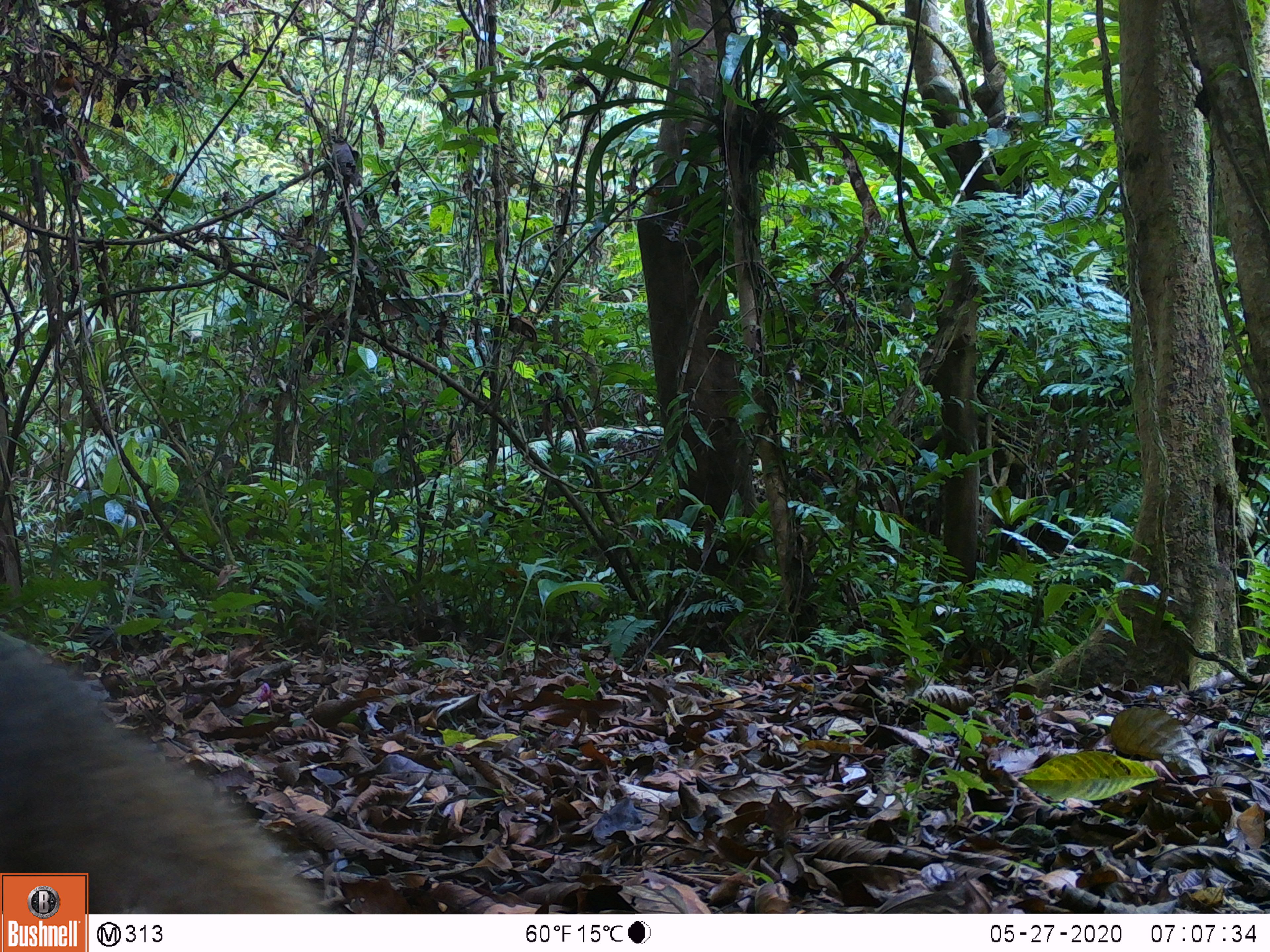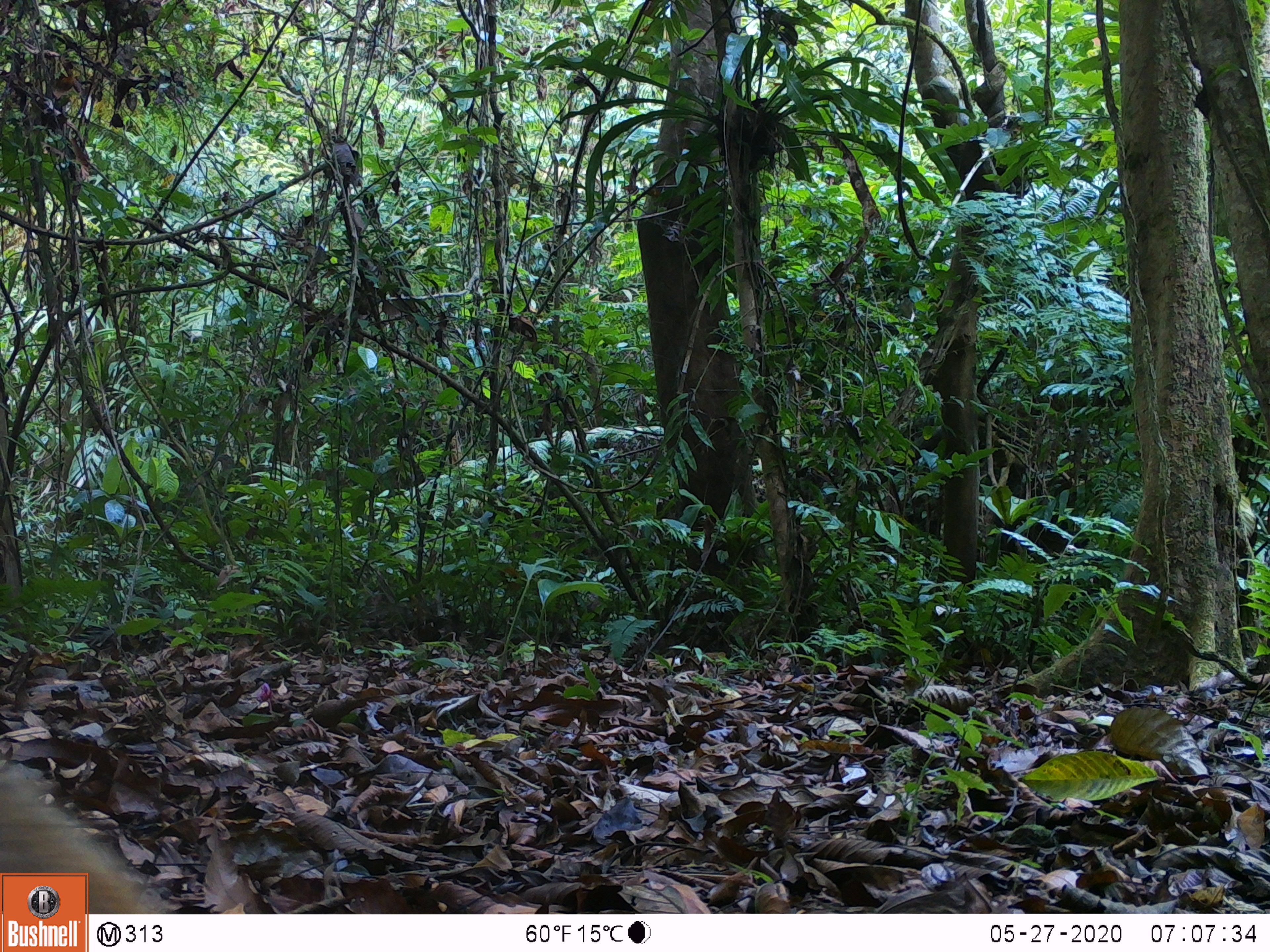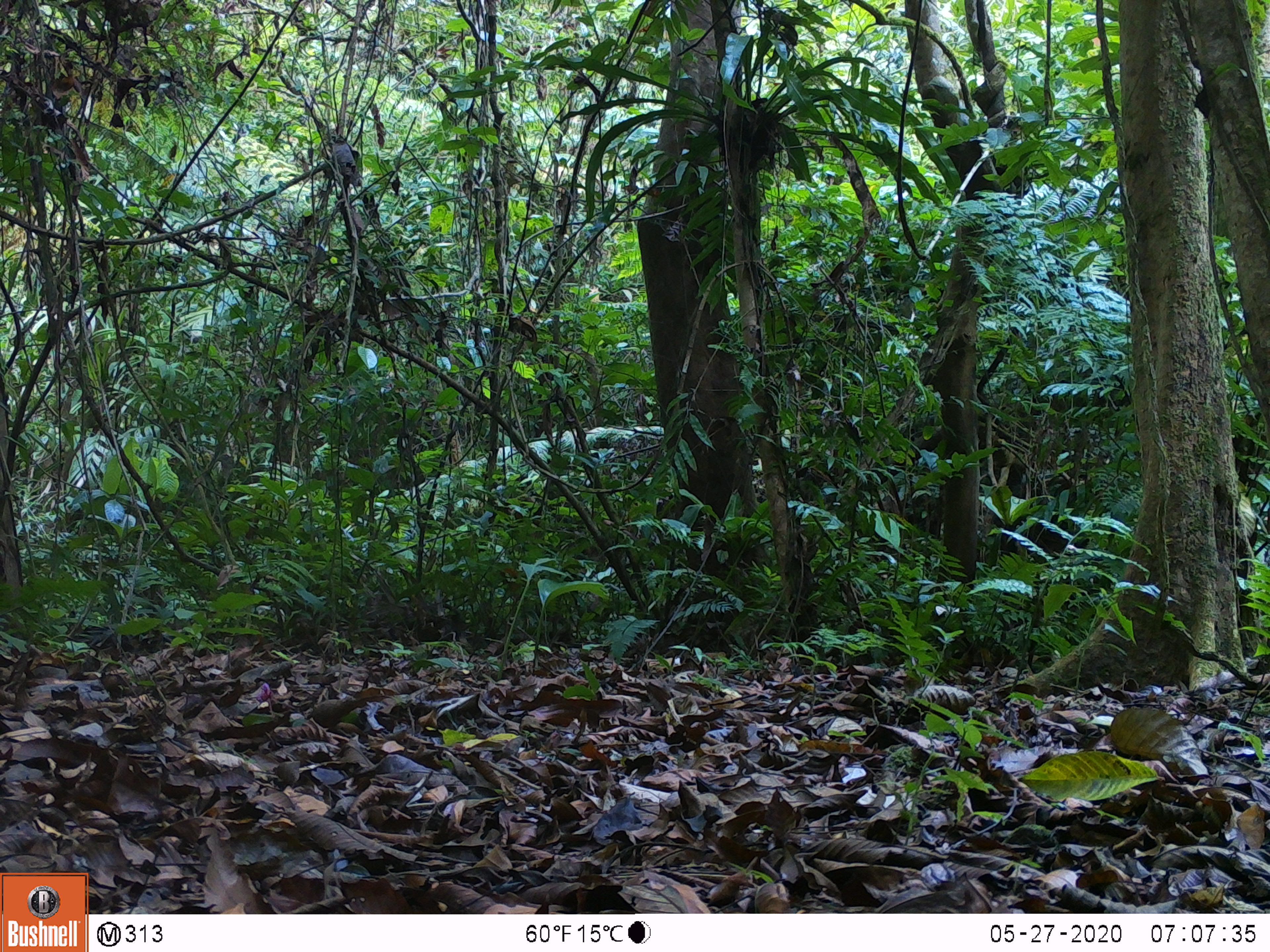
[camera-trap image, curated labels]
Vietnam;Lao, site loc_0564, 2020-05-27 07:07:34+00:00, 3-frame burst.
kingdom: Animalia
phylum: Chordata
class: Mammalia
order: Carnivora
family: Herpestidae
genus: Urva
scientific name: Urva urva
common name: crab-eating mongoose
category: crab eating mongoose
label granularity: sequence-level